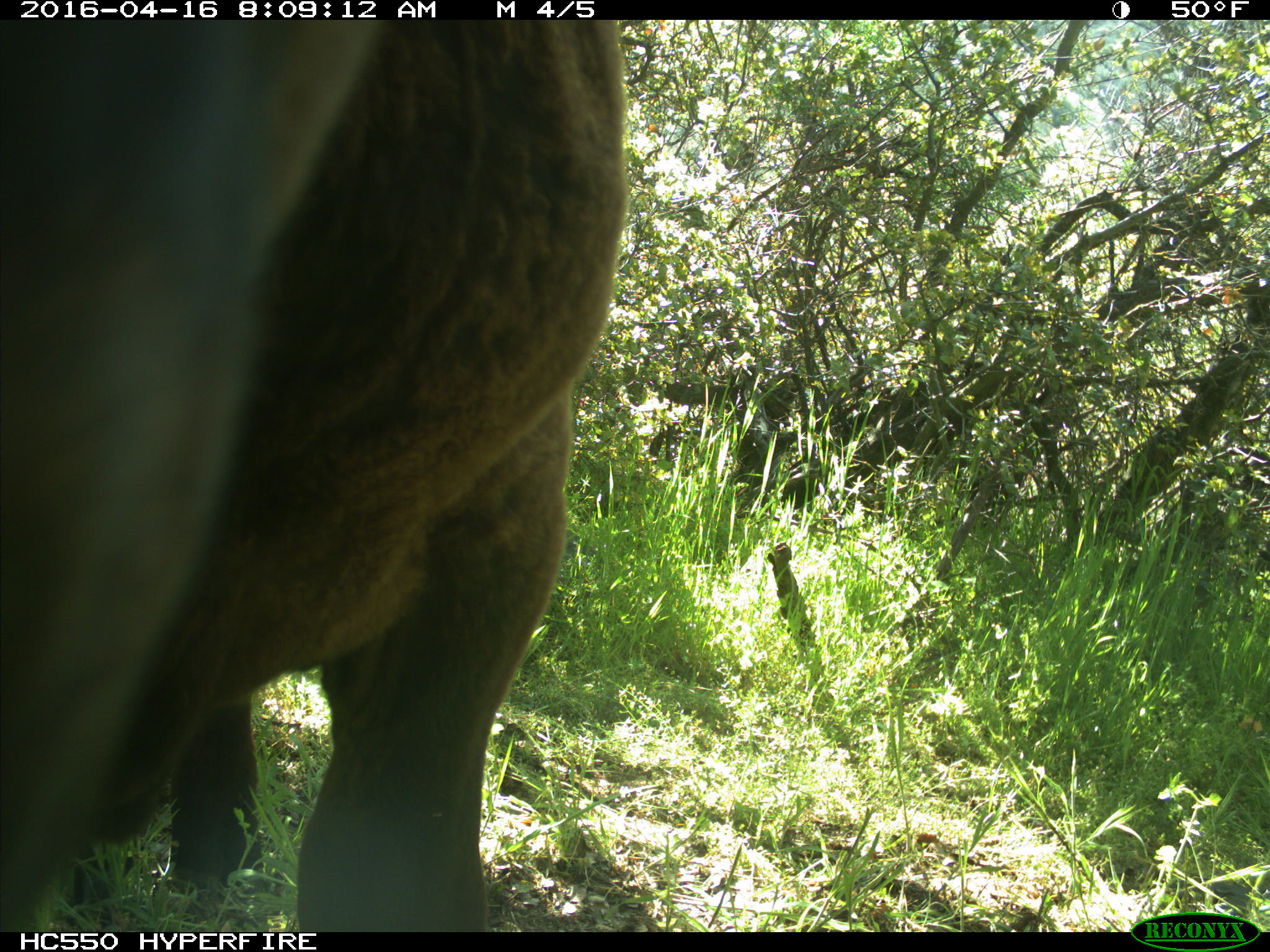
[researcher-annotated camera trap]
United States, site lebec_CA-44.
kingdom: Animalia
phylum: Chordata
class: Mammalia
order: Artiodactyla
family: Bovidae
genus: Bos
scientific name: Bos taurus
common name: domestic cow